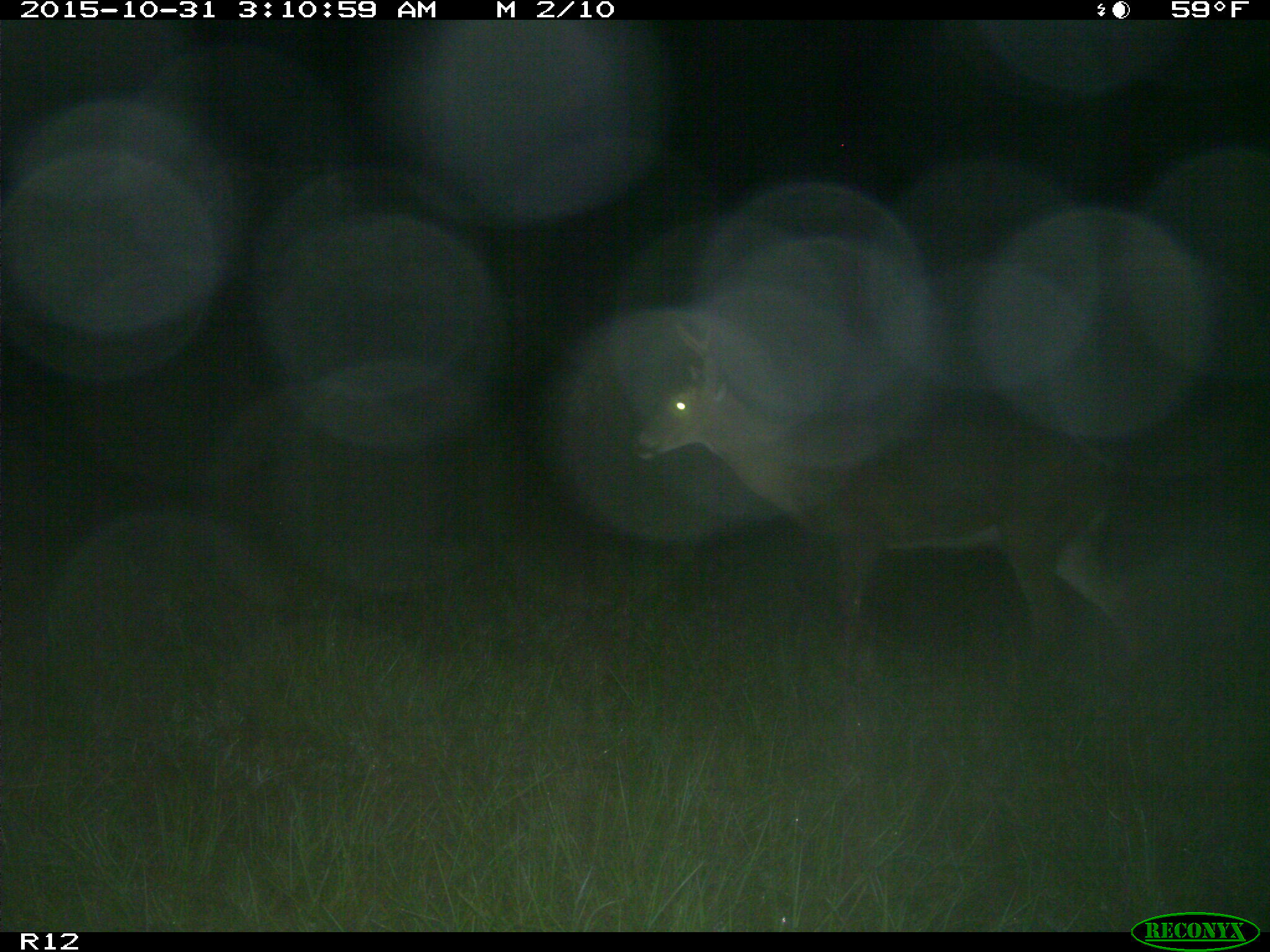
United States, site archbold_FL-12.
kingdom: Animalia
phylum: Chordata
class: Mammalia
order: Artiodactyla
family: Cervidae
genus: Odocoileus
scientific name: Odocoileus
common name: deer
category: unidentified deer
Unidentified deer (deer) (Odocoileus).